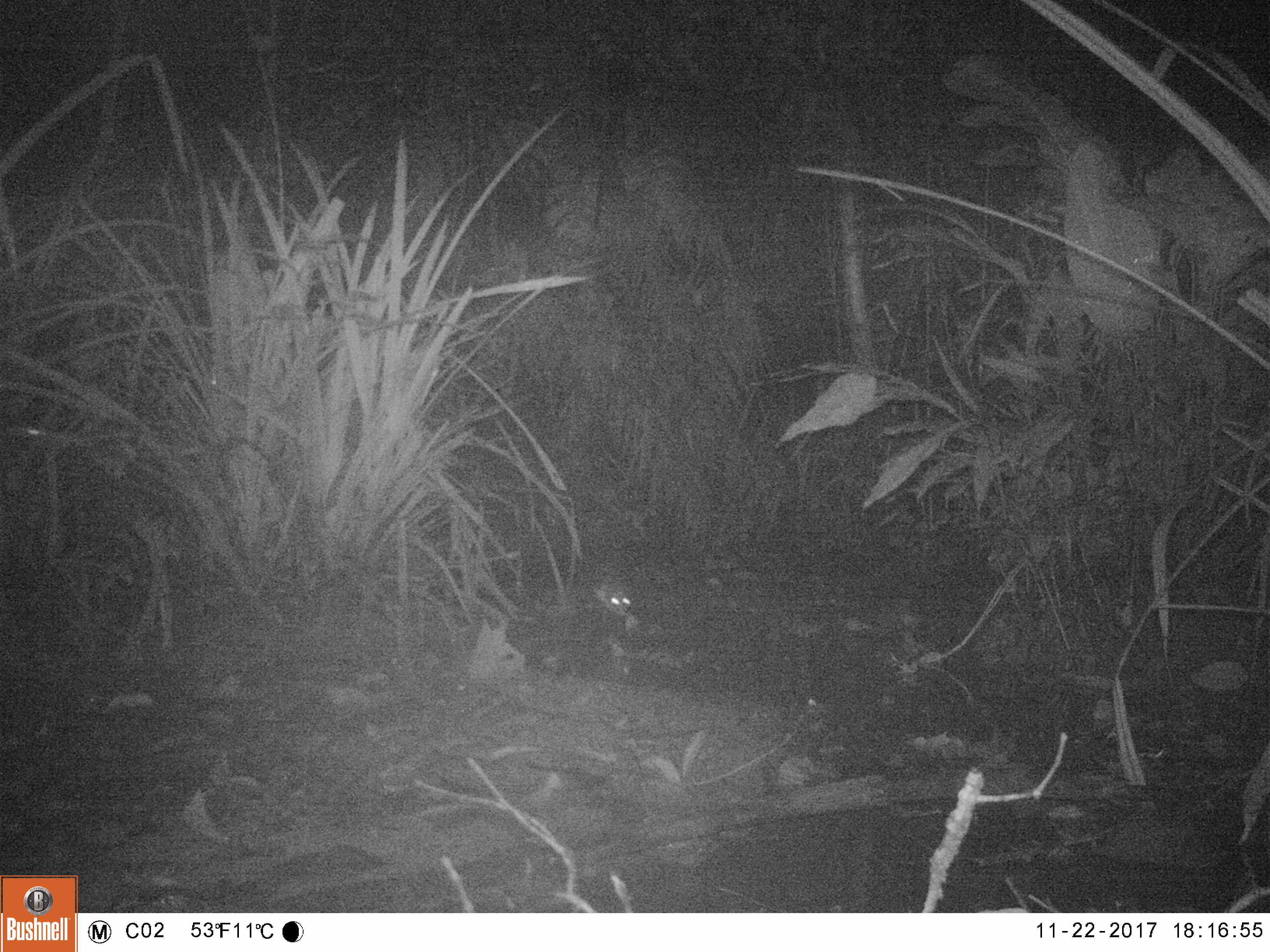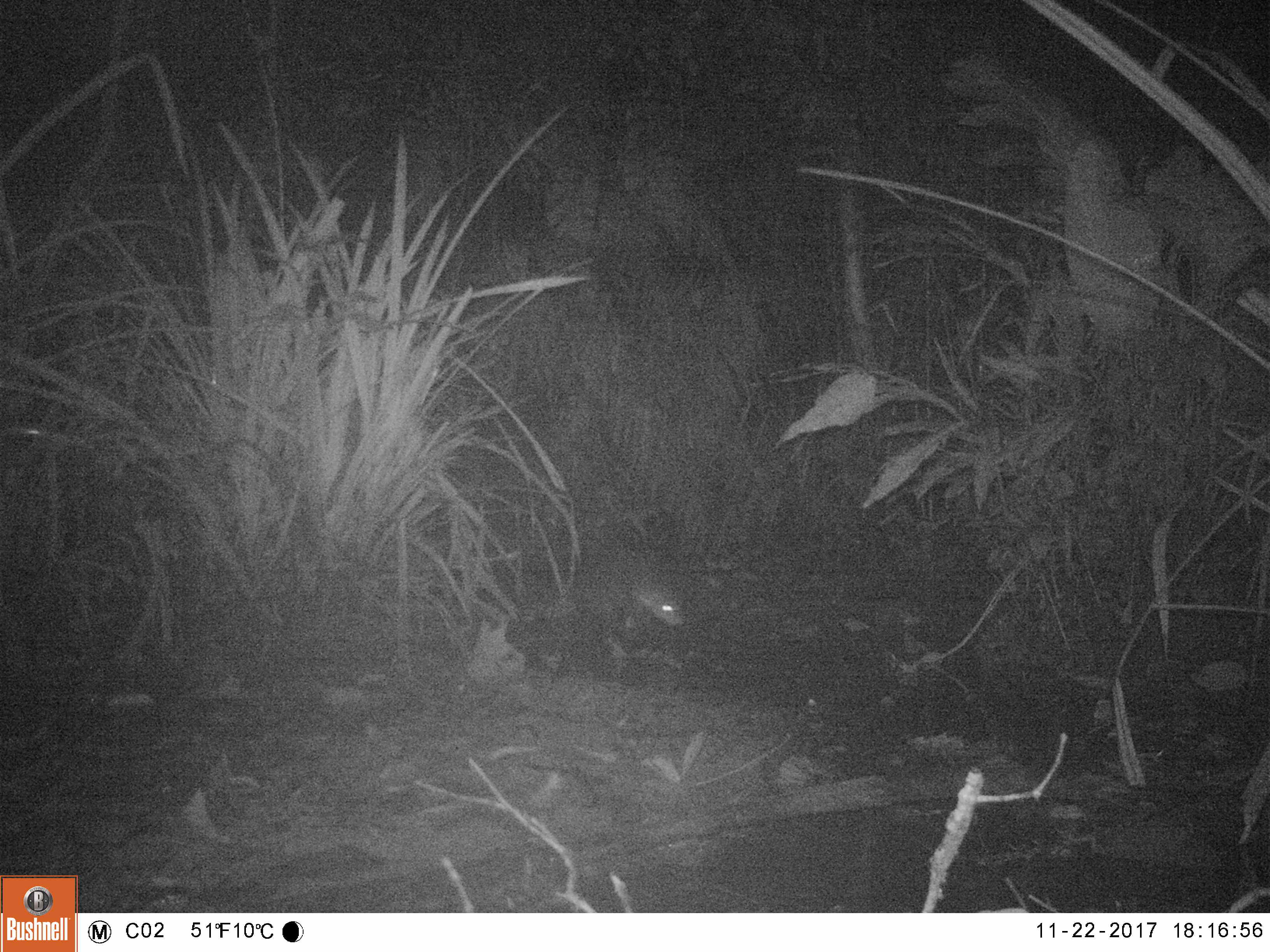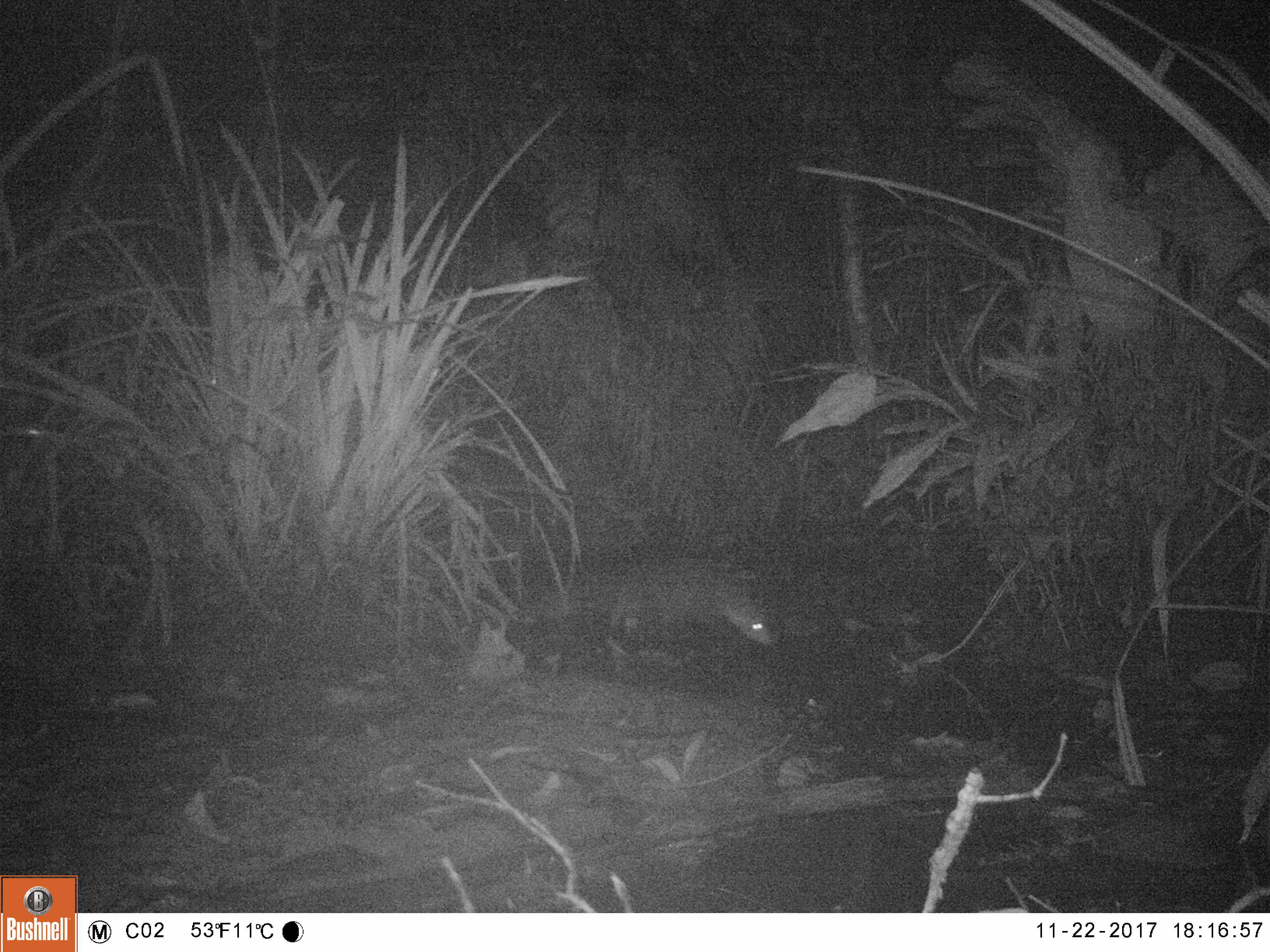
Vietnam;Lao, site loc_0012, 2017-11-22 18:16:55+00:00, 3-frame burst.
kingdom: Animalia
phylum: Chordata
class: Mammalia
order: Carnivora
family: Herpestidae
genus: Urva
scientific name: Urva urva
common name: crab-eating mongoose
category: crab eating mongoose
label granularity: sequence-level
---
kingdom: Animalia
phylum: Chordata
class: Mammalia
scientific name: Mammalia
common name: mammal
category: unidentified small mammal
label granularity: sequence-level